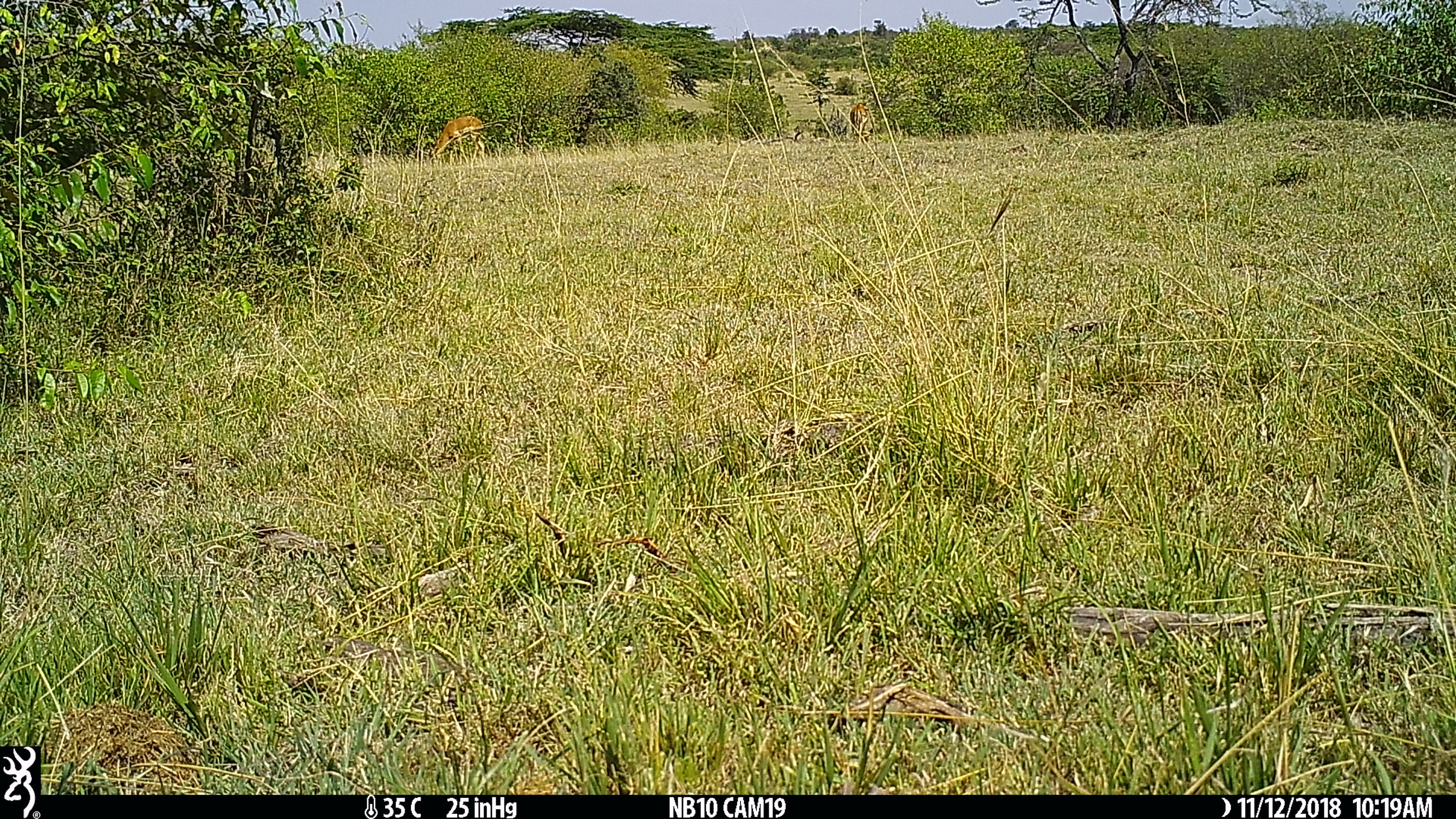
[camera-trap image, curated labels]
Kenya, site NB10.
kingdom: Animalia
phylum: Chordata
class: Mammalia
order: Artiodactyla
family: Bovidae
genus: Aepyceros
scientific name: Aepyceros melampus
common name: impala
Impala (Aepyceros melampus).